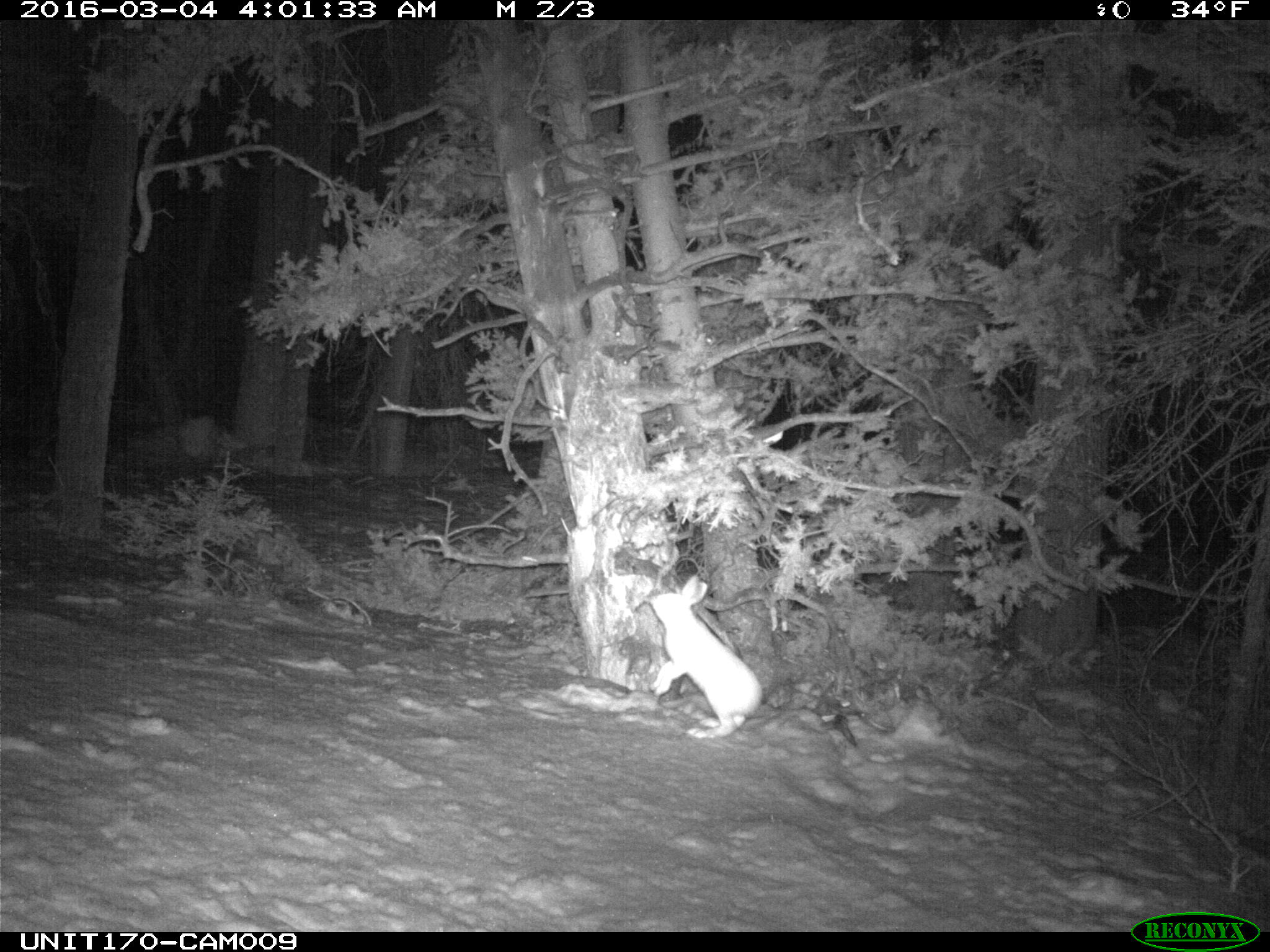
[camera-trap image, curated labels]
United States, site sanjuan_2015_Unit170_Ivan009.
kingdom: Animalia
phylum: Chordata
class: Mammalia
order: Lagomorpha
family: Leporidae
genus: Lepus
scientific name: Lepus americanus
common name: snowshoe hare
Lepus americanus (snowshoe hare).